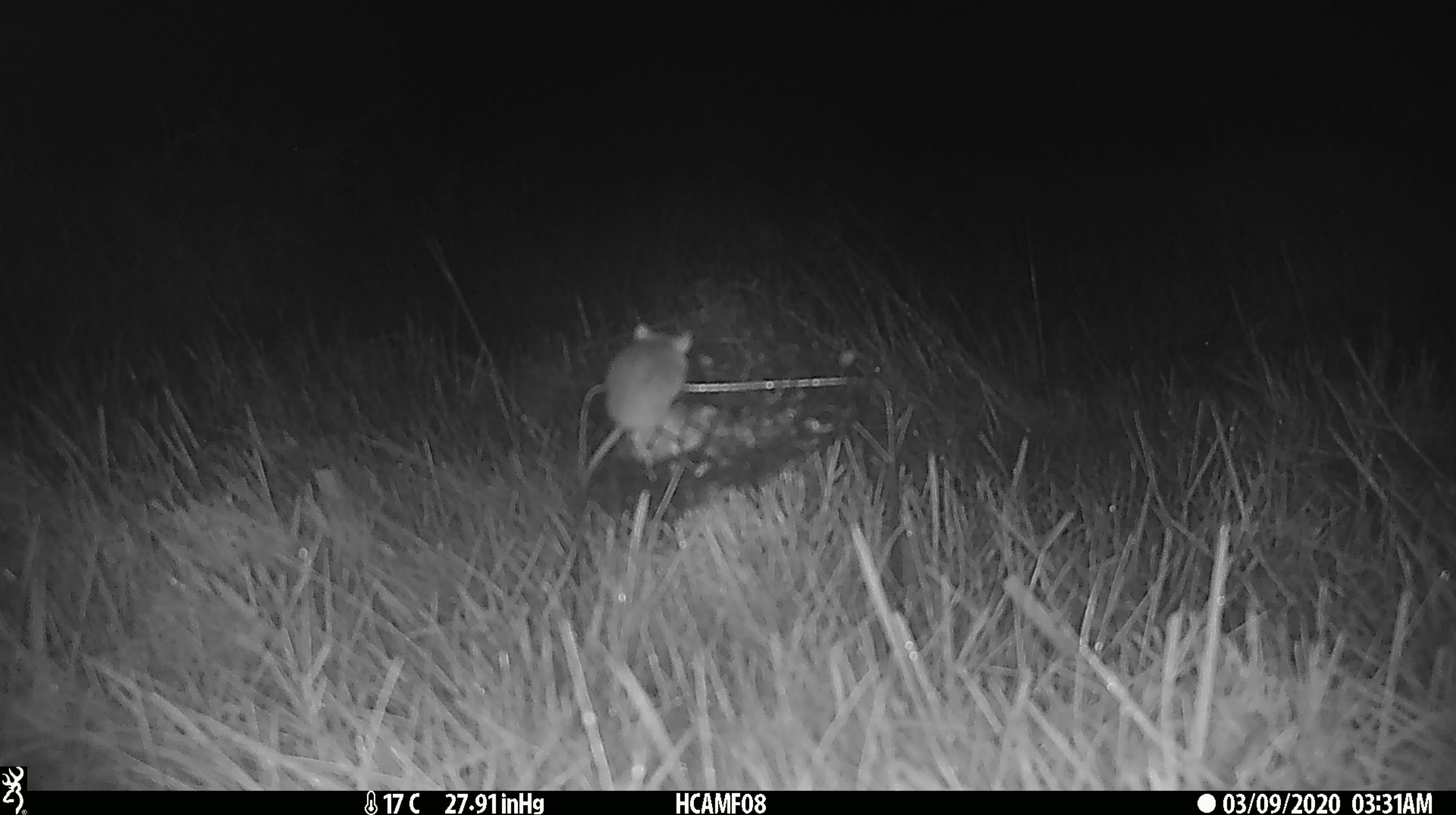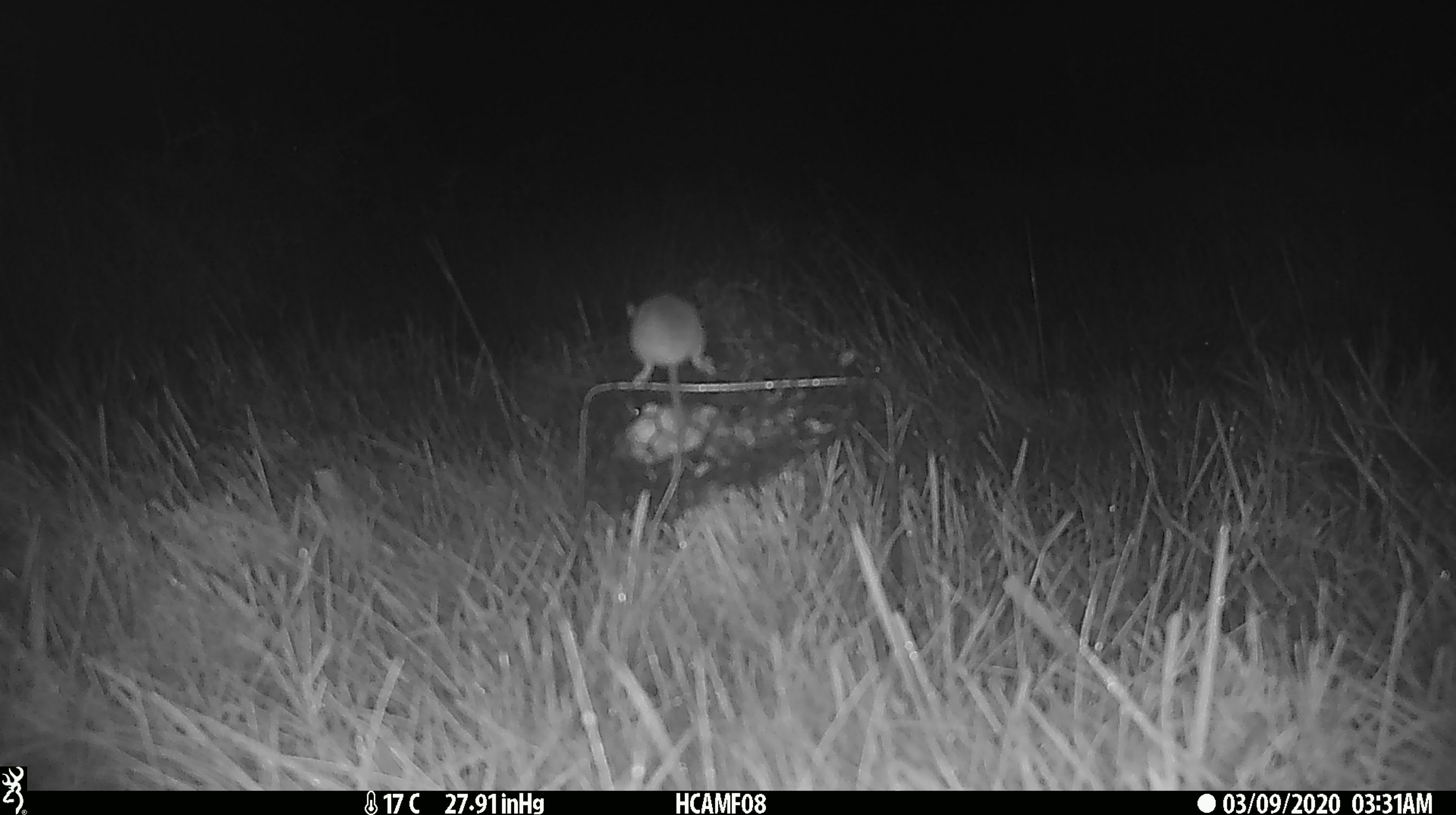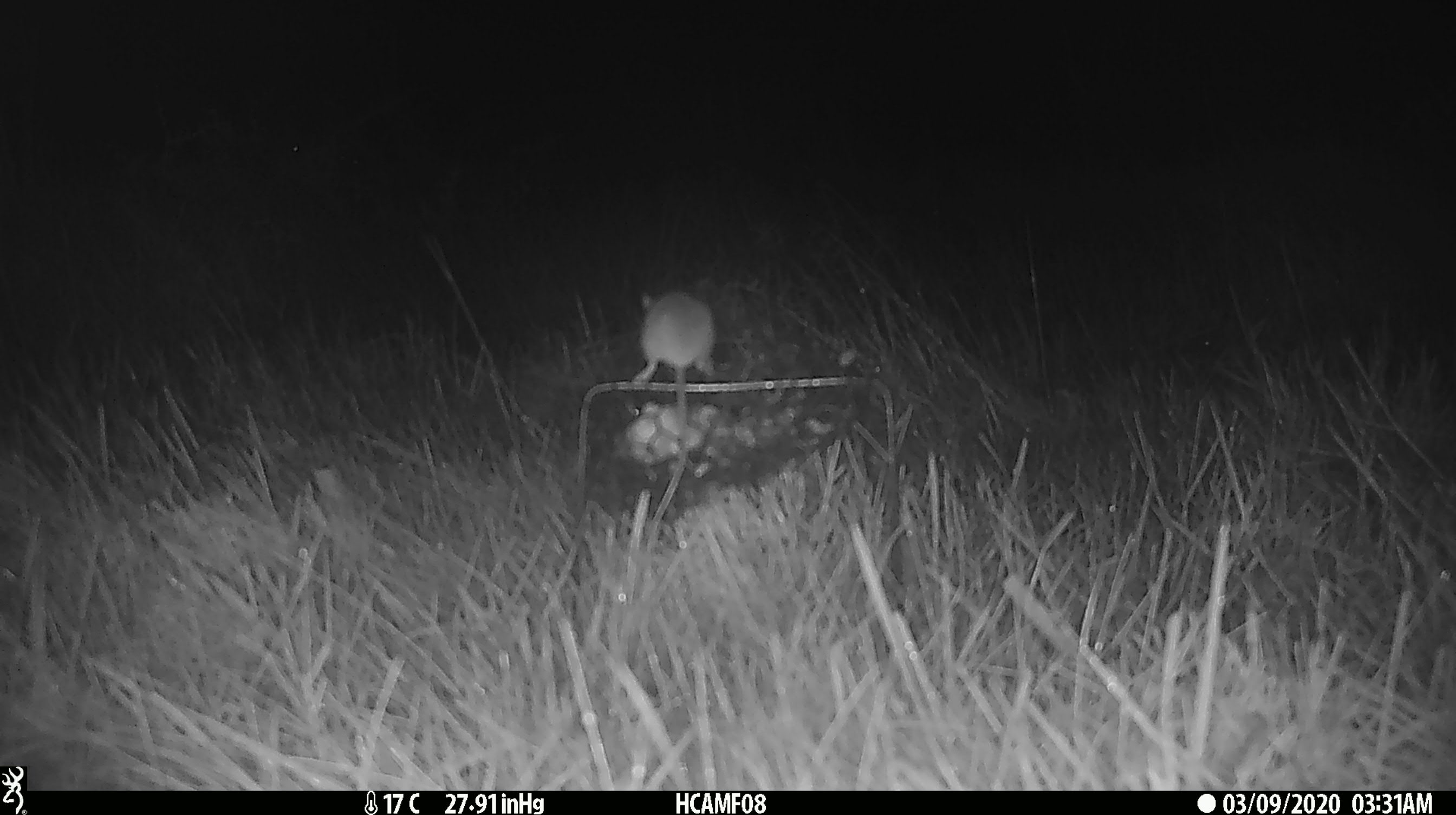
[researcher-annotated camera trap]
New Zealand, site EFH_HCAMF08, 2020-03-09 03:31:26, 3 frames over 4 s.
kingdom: Animalia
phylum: Chordata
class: Mammalia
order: Rodentia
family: Muridae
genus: Mus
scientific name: Mus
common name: mouse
Mouse (Mus).